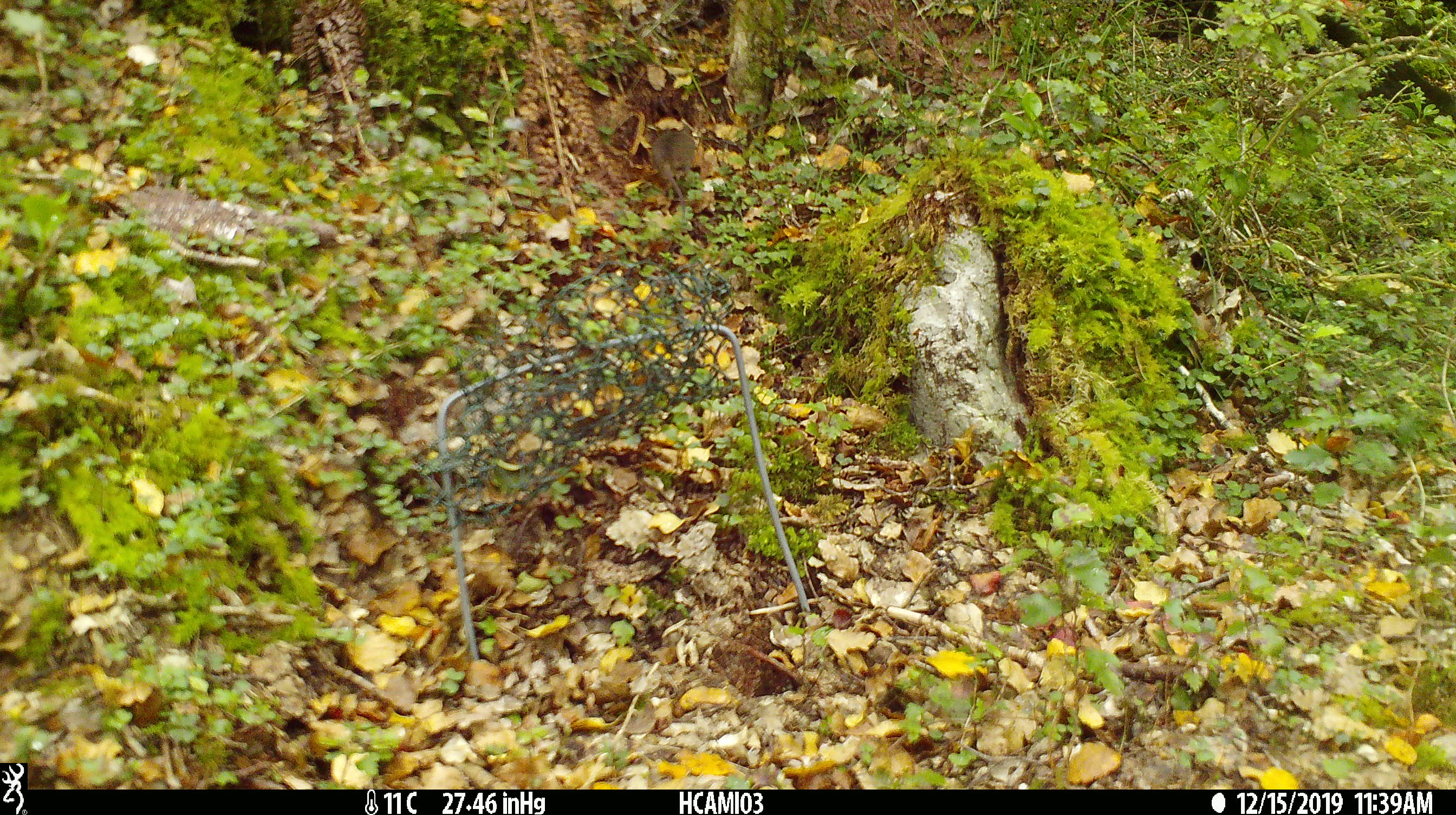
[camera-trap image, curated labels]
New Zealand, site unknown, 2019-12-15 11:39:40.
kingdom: Animalia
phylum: Chordata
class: Mammalia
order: Rodentia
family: Muridae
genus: Mus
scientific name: Mus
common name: mouse